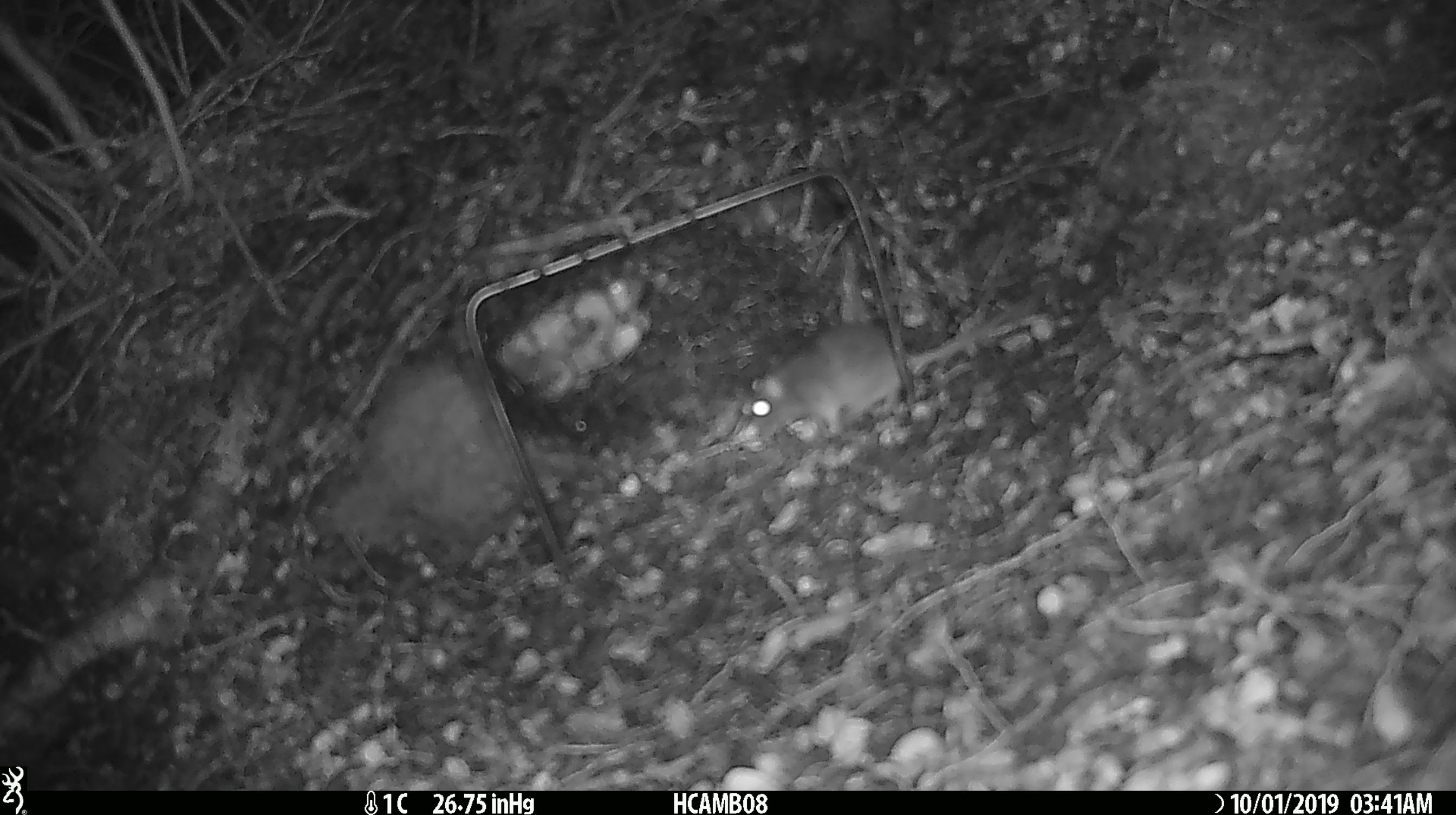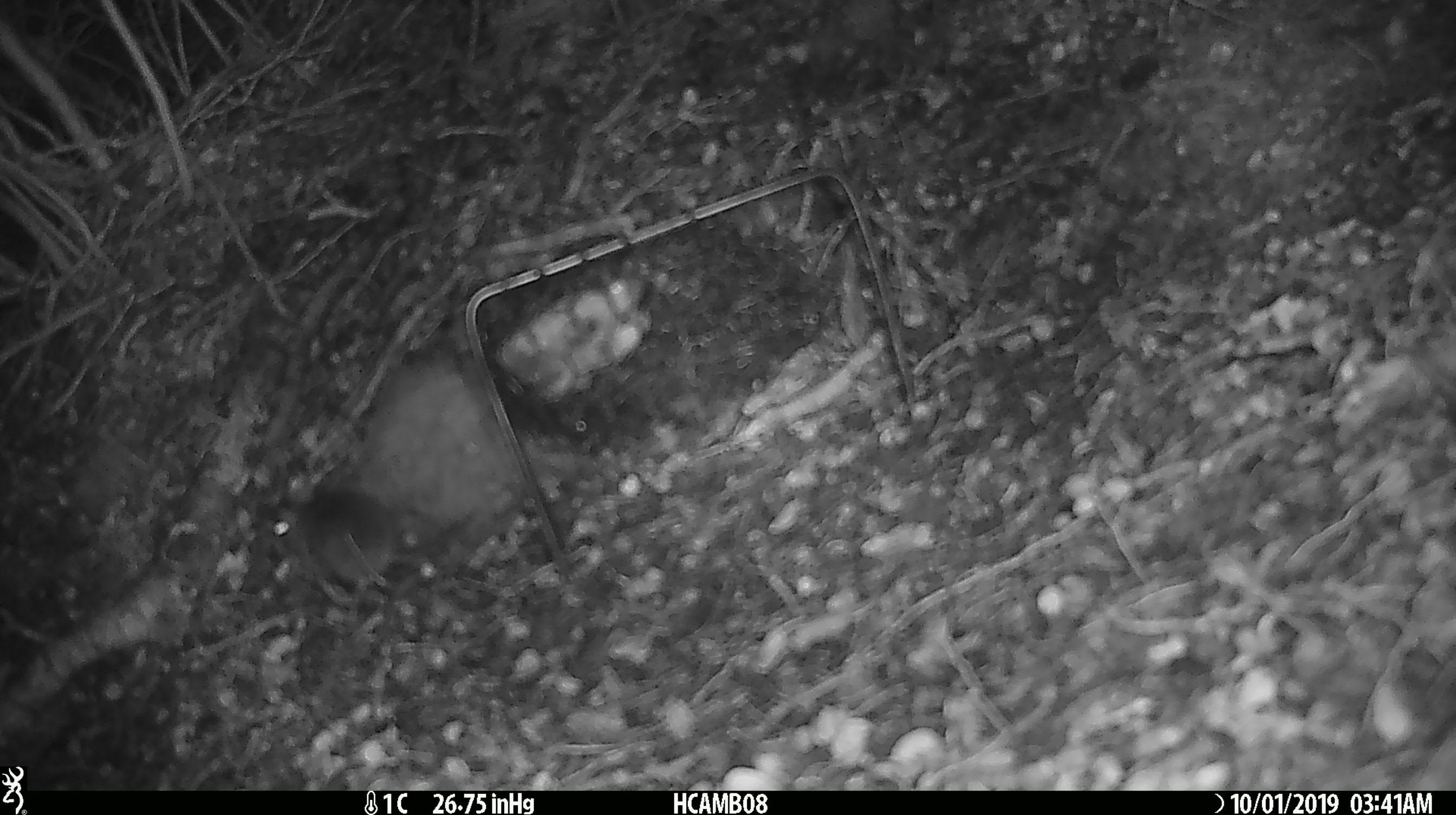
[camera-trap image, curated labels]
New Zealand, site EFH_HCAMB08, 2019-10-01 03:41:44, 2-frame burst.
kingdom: Animalia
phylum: Chordata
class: Mammalia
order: Rodentia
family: Muridae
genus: Mus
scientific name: Mus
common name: mouse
Mouse (Mus).